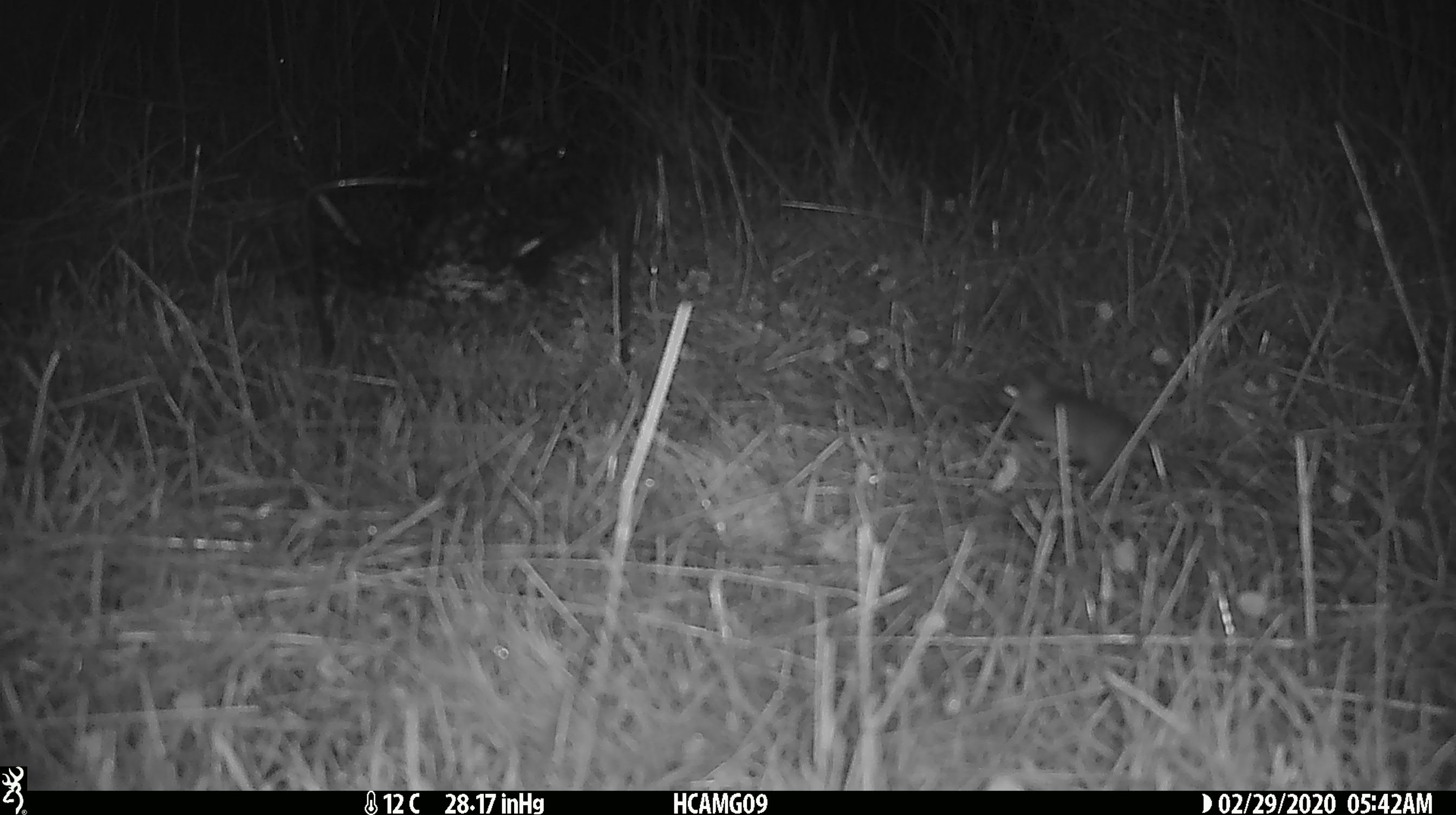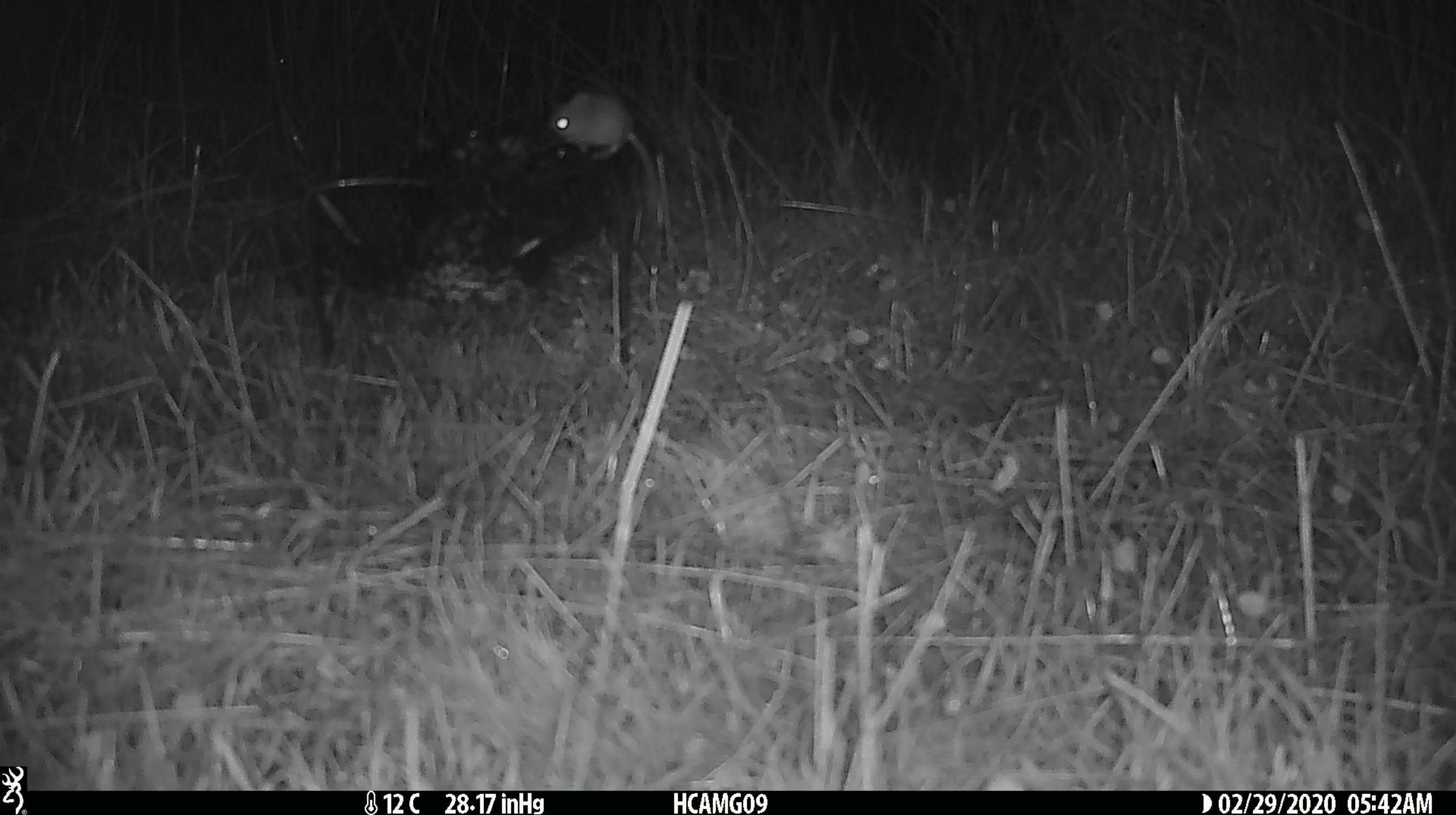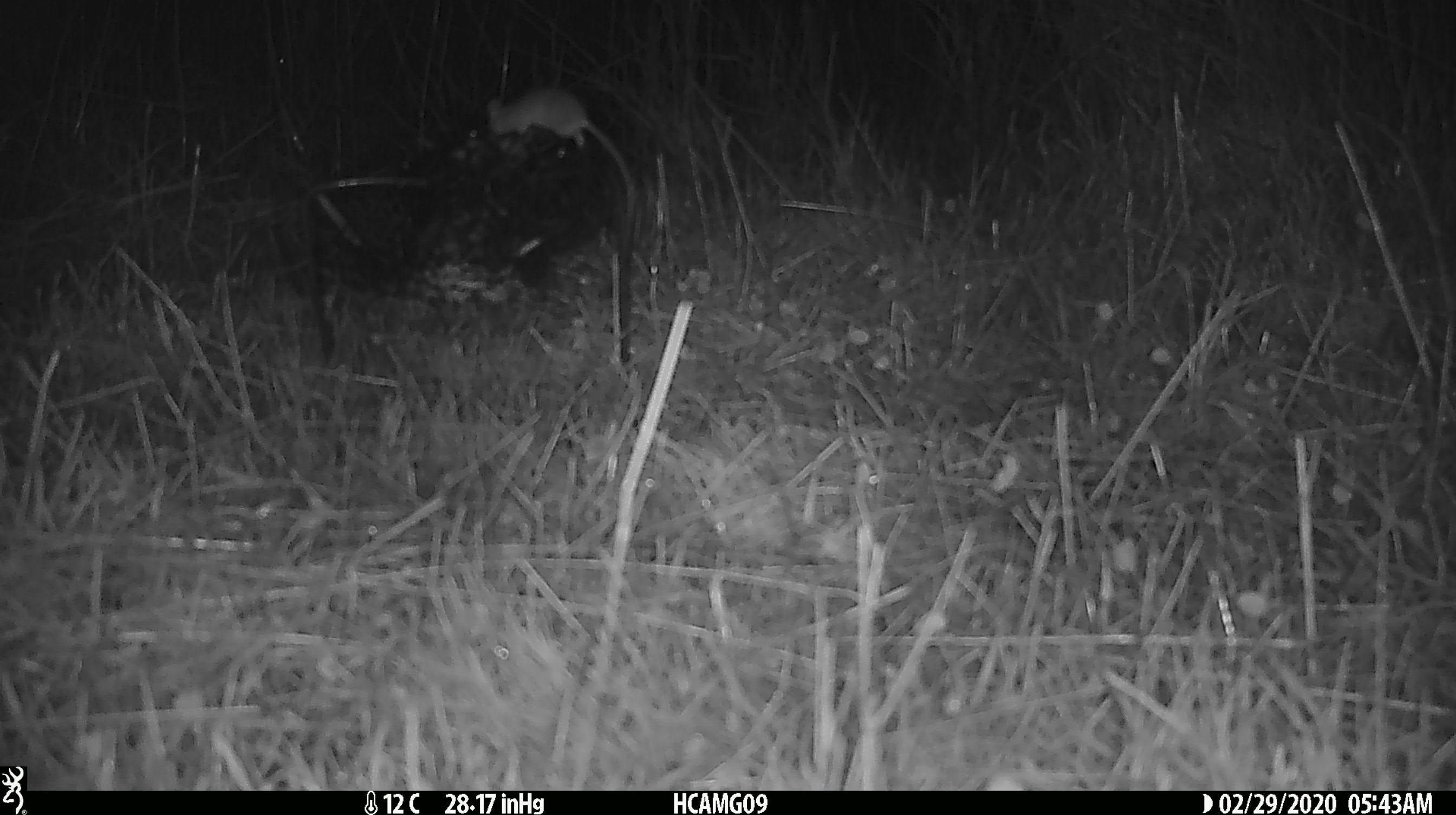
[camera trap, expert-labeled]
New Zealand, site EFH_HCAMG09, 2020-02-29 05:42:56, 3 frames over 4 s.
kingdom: Animalia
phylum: Chordata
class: Mammalia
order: Rodentia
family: Muridae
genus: Mus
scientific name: Mus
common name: mouse